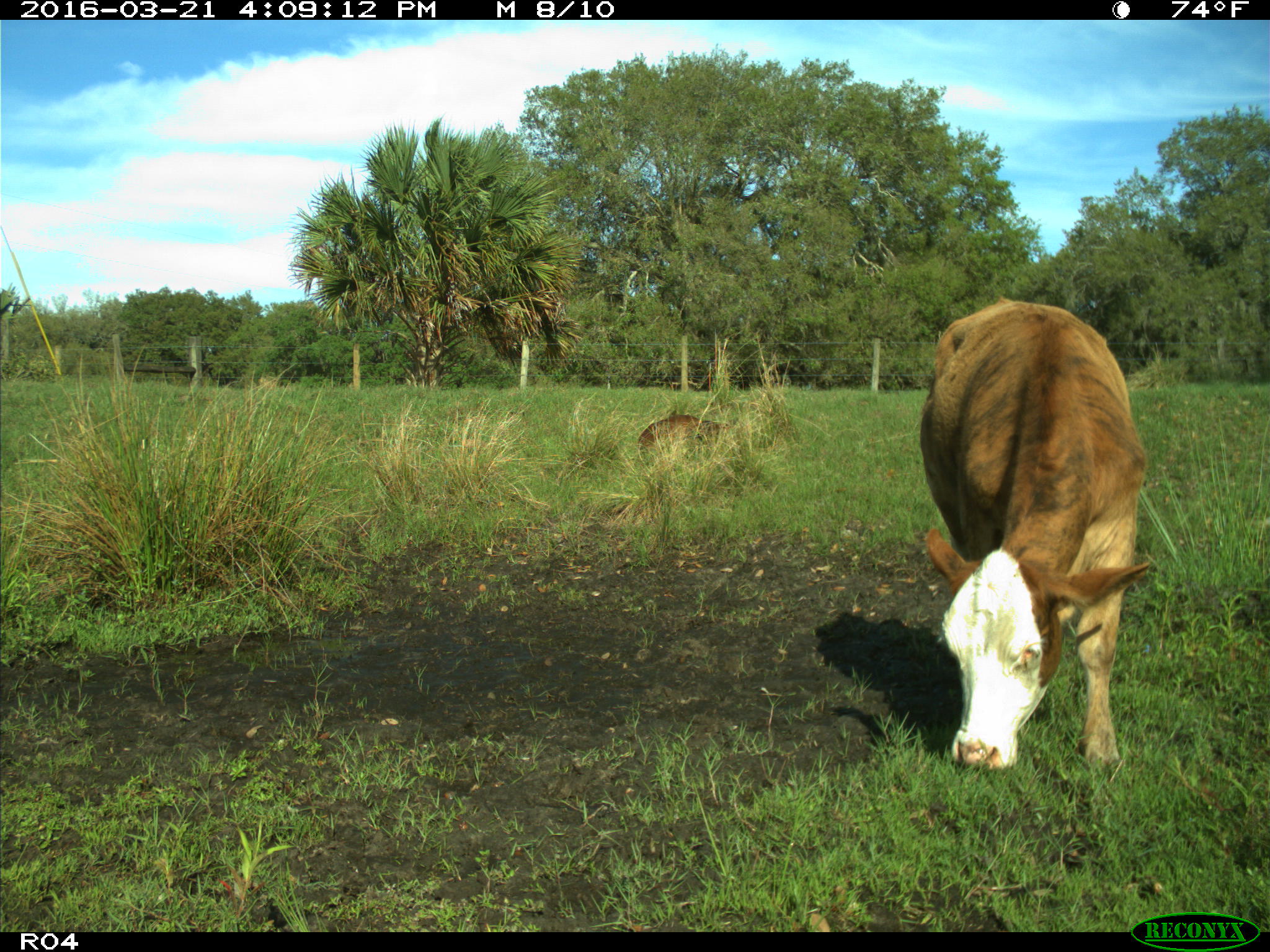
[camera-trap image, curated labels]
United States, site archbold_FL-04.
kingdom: Animalia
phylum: Chordata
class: Mammalia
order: Artiodactyla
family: Bovidae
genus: Bos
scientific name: Bos taurus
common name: domestic cow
Bos taurus (domestic cow).